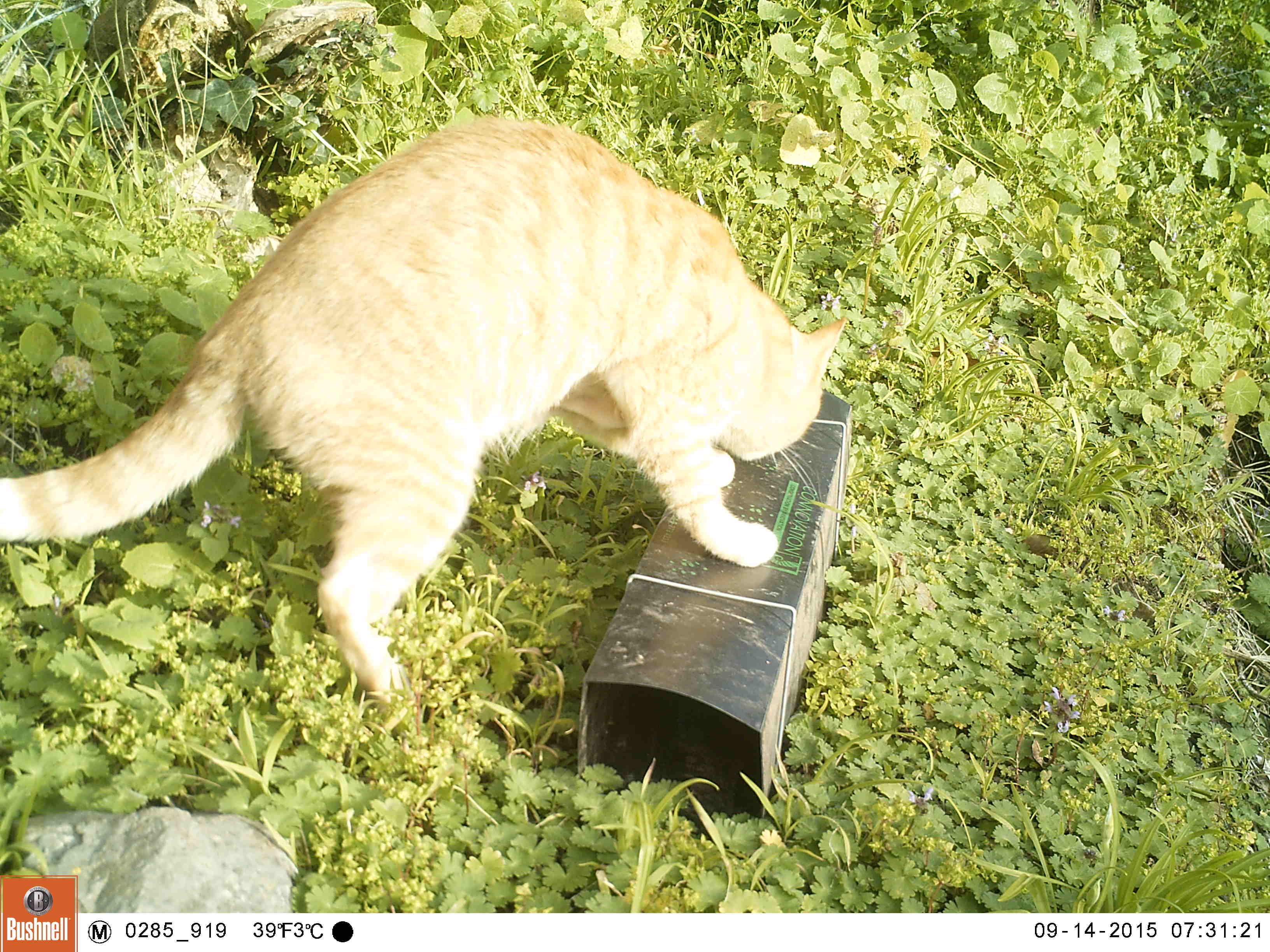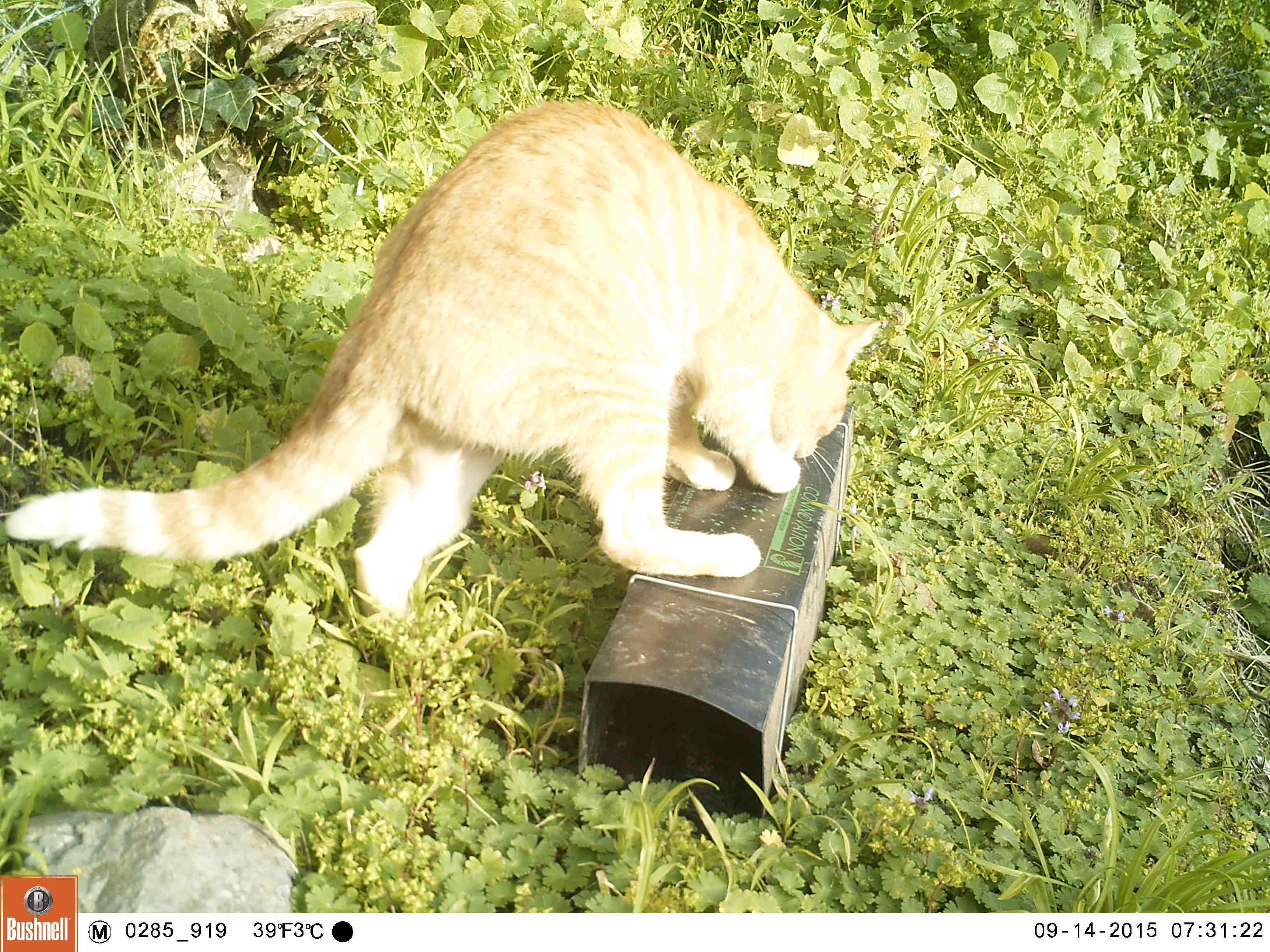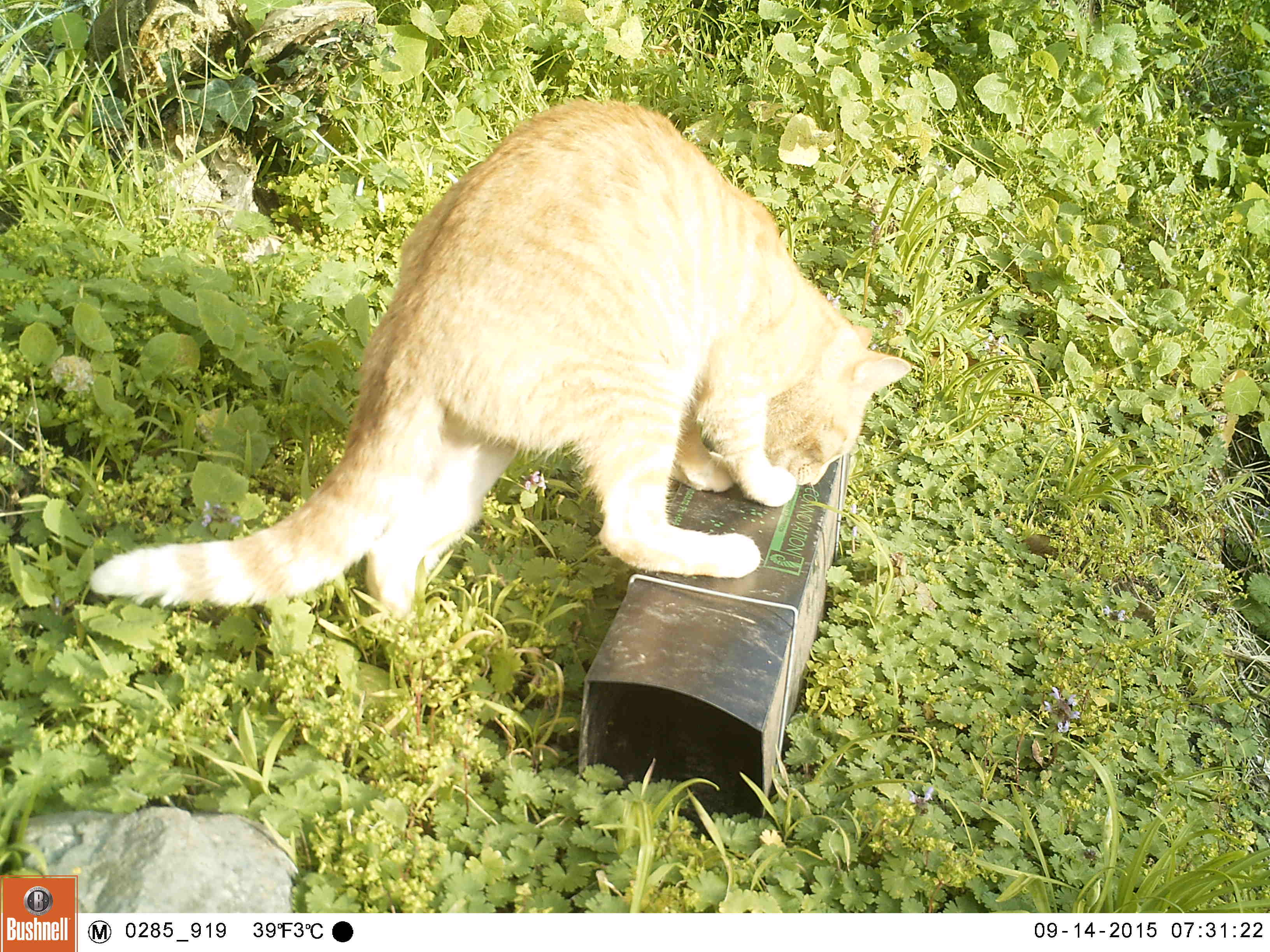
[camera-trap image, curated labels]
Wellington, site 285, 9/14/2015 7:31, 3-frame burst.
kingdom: Animalia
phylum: Chordata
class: Mammalia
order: Carnivora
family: Felidae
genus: Felis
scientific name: Felis catus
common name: cat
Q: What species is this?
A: Cat (Felis catus).